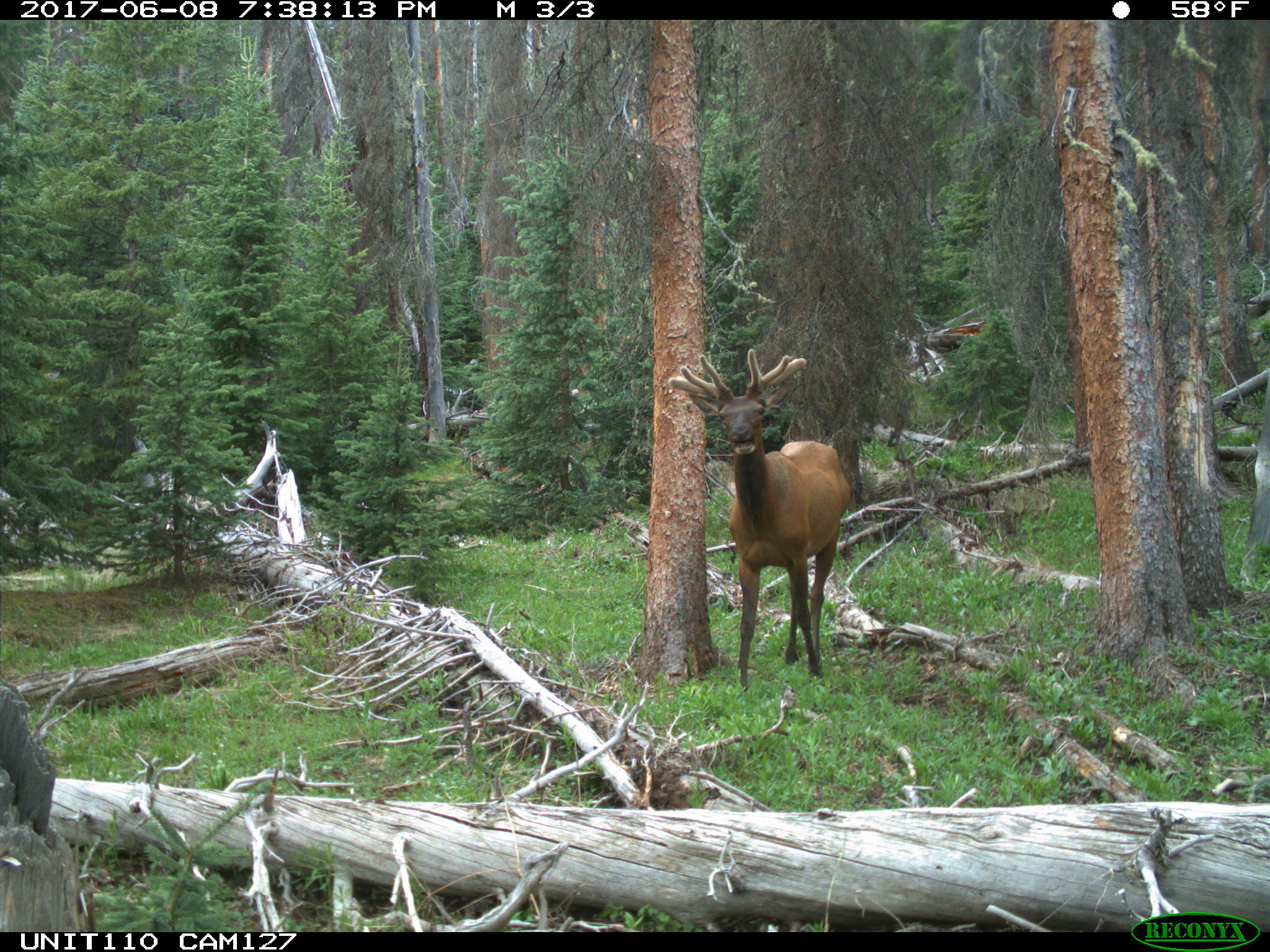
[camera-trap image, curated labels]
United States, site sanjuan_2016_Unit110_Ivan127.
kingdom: Animalia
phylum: Chordata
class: Mammalia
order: Artiodactyla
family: Cervidae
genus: Cervus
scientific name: Cervus elaphus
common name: red deer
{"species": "Cervus elaphus (red deer)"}